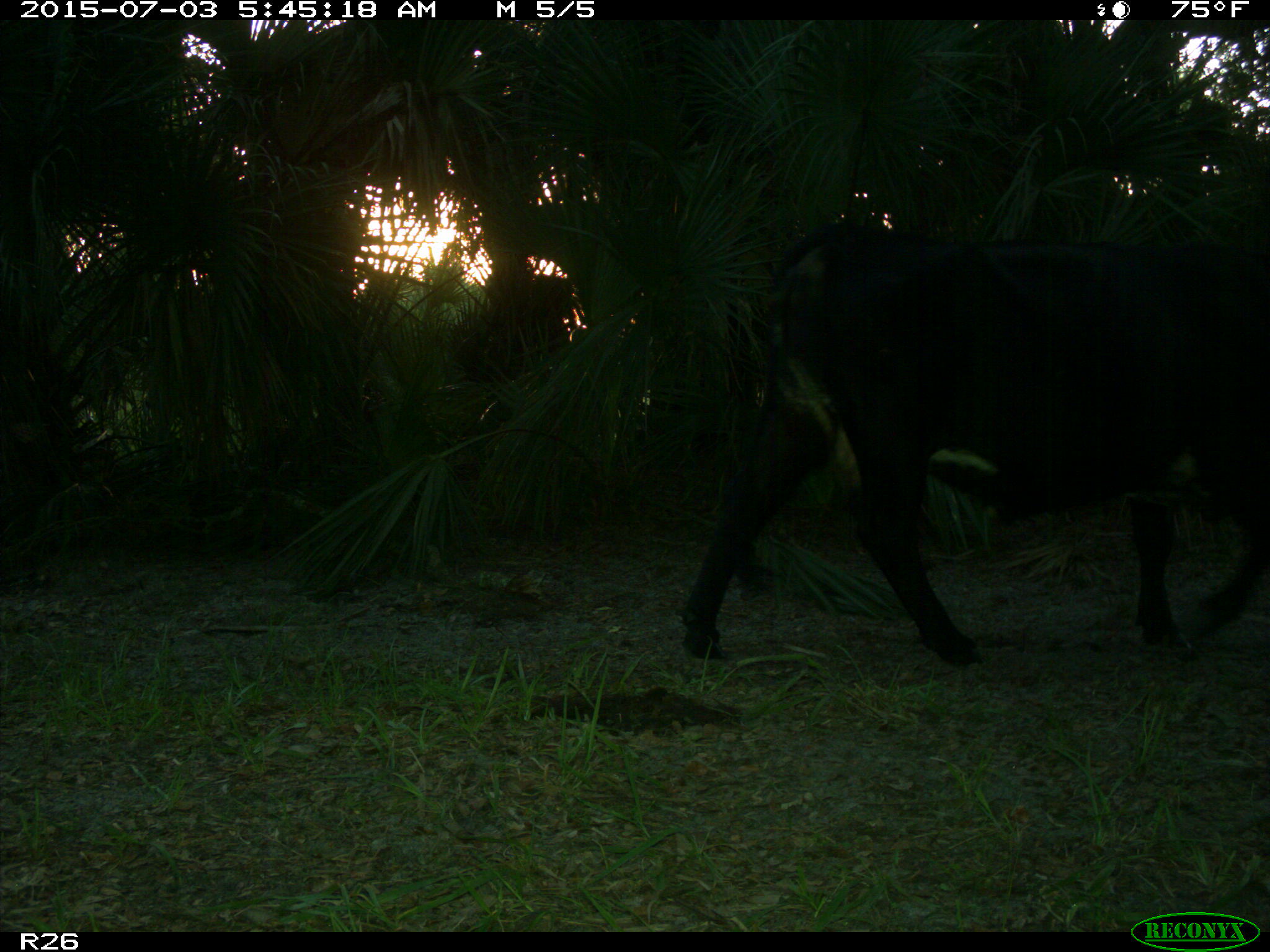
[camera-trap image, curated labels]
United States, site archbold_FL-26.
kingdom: Animalia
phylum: Chordata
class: Mammalia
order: Artiodactyla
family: Bovidae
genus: Bos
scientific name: Bos taurus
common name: domestic cow